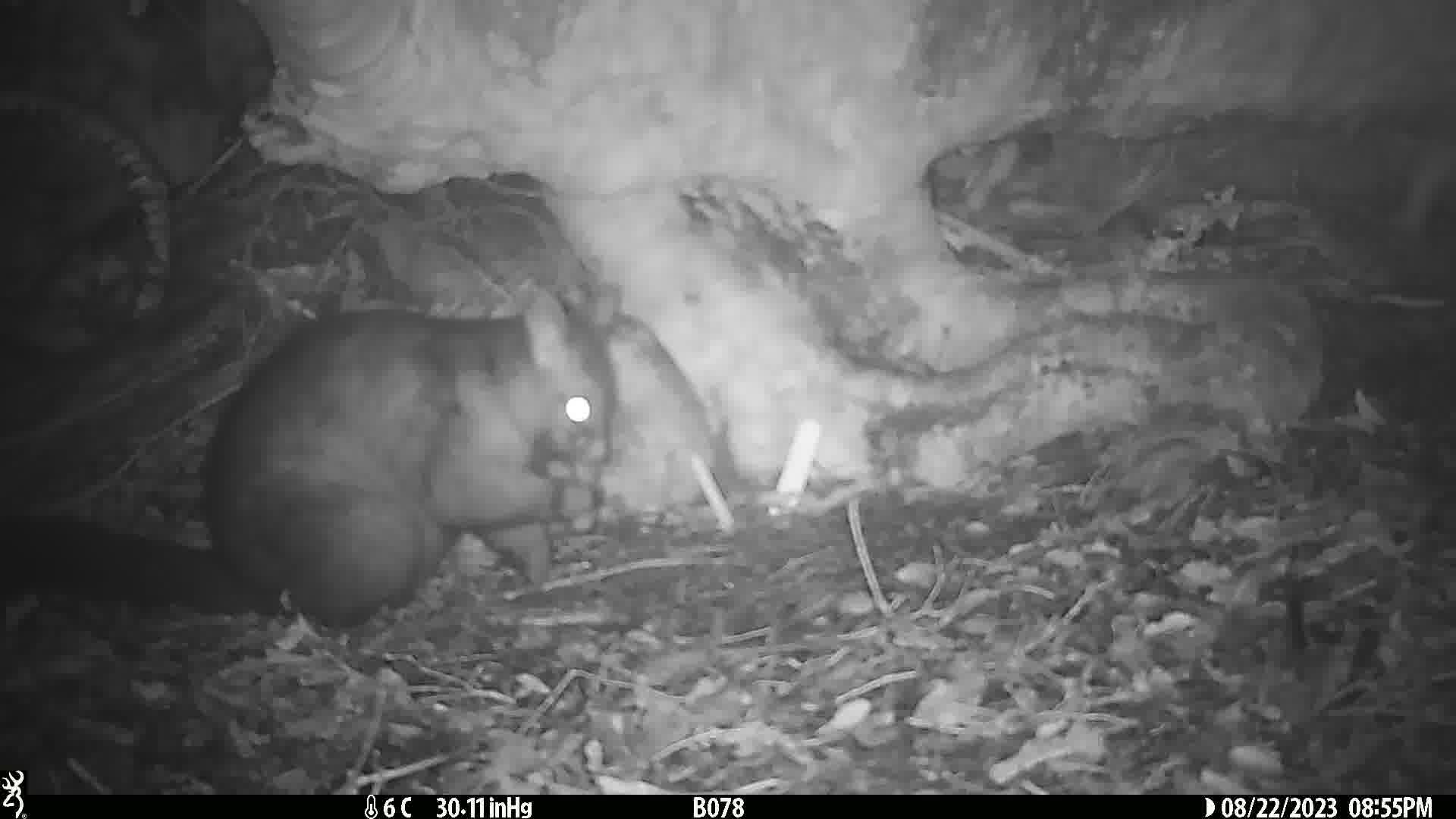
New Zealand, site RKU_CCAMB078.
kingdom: Animalia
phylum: Chordata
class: Mammalia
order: Diprotodontia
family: Phalangeridae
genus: Trichosurus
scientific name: Trichosurus vulpecula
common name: common brushtail possum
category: possum